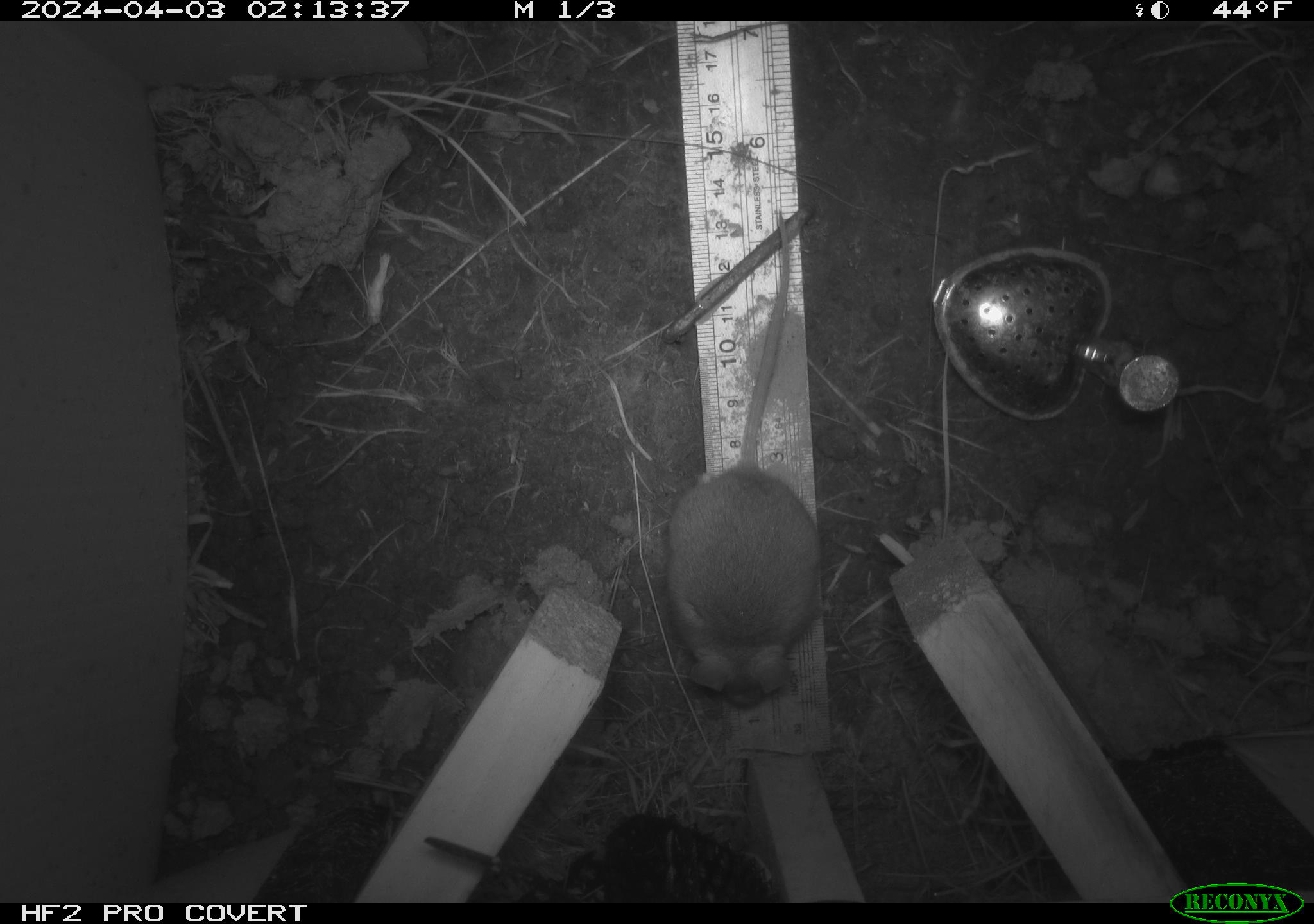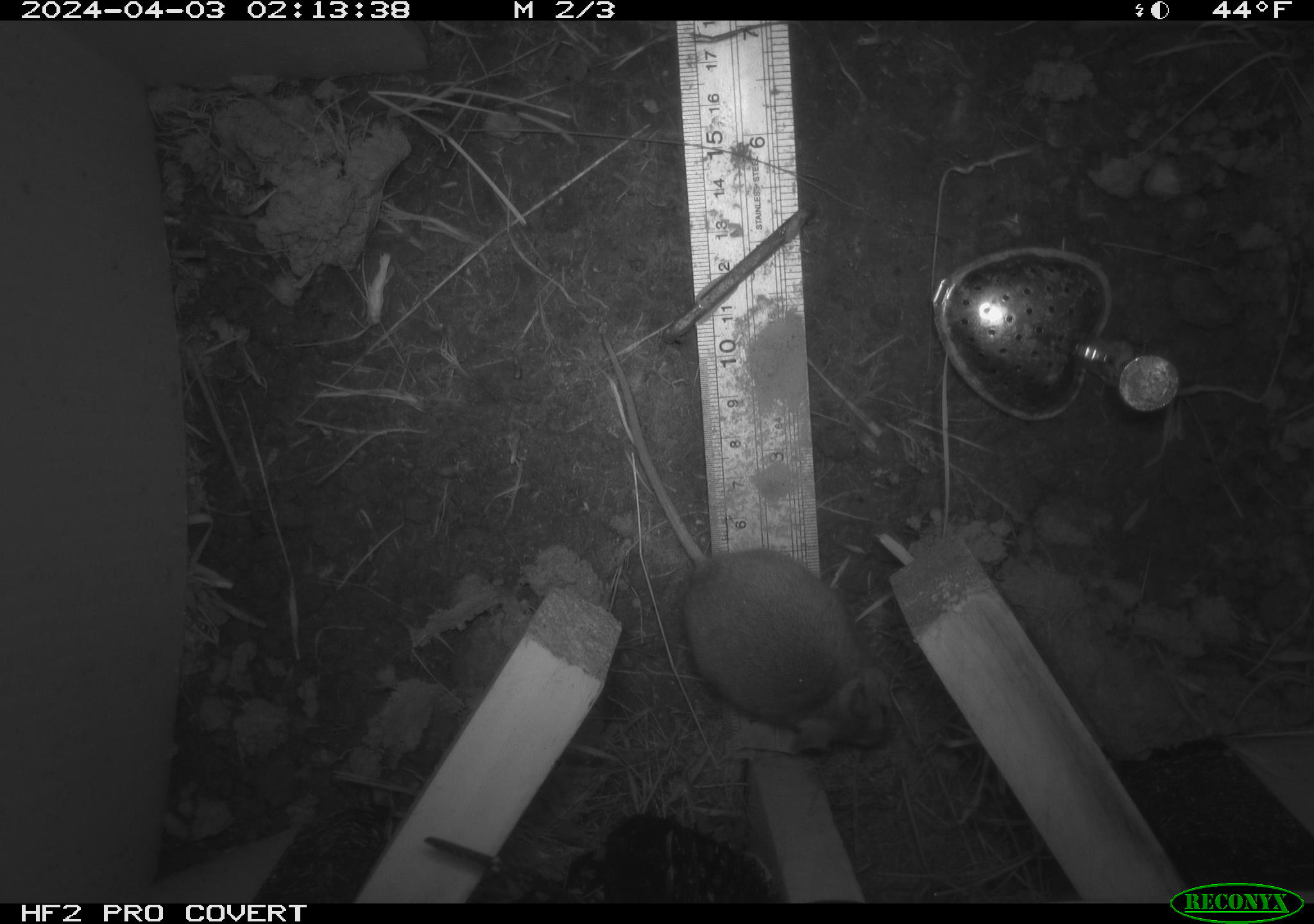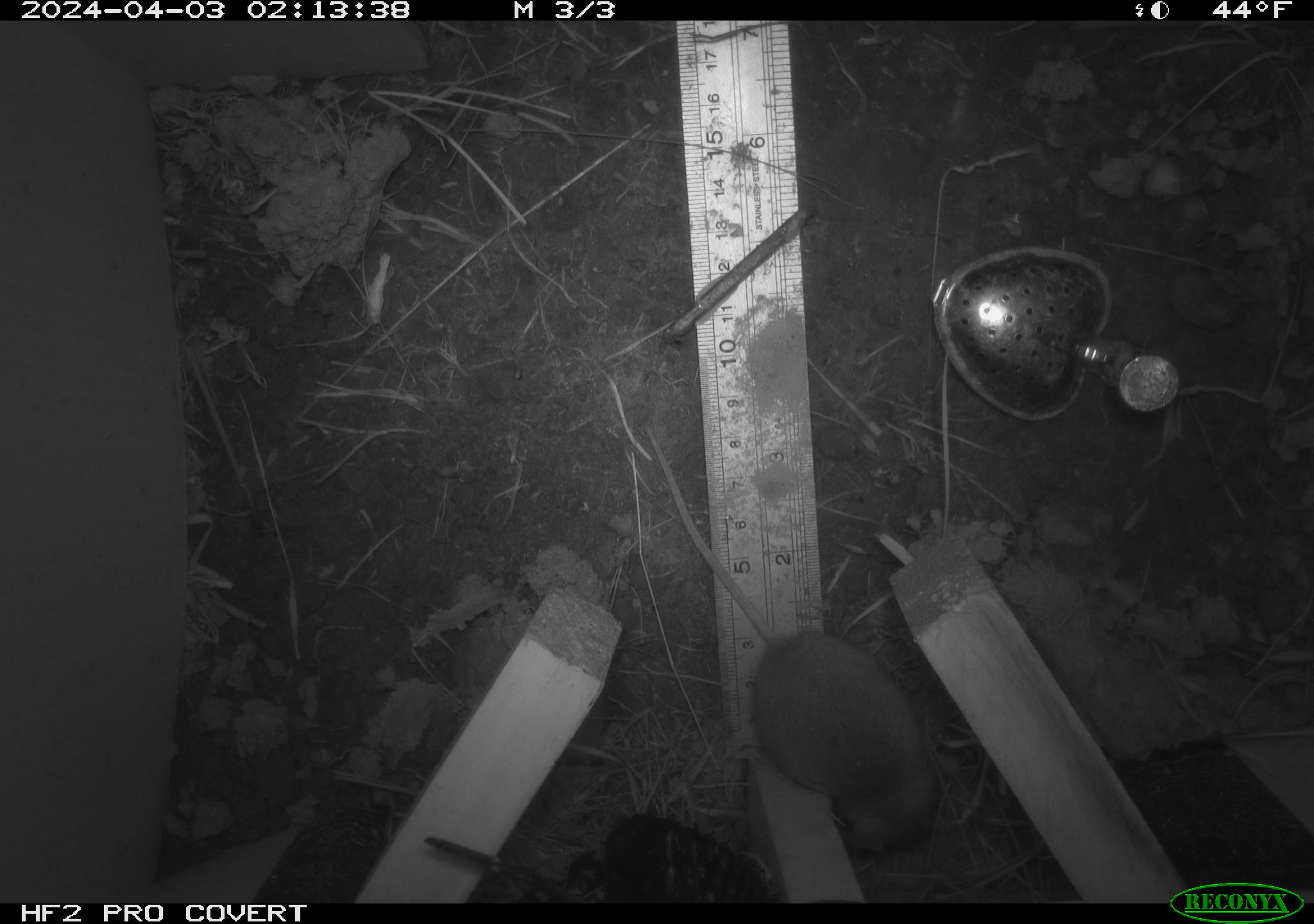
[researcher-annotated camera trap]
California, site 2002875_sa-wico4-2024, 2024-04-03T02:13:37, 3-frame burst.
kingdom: Animalia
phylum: Chordata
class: Mammalia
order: Rodentia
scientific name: Rodentia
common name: rodent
Rodent (Rodentia).